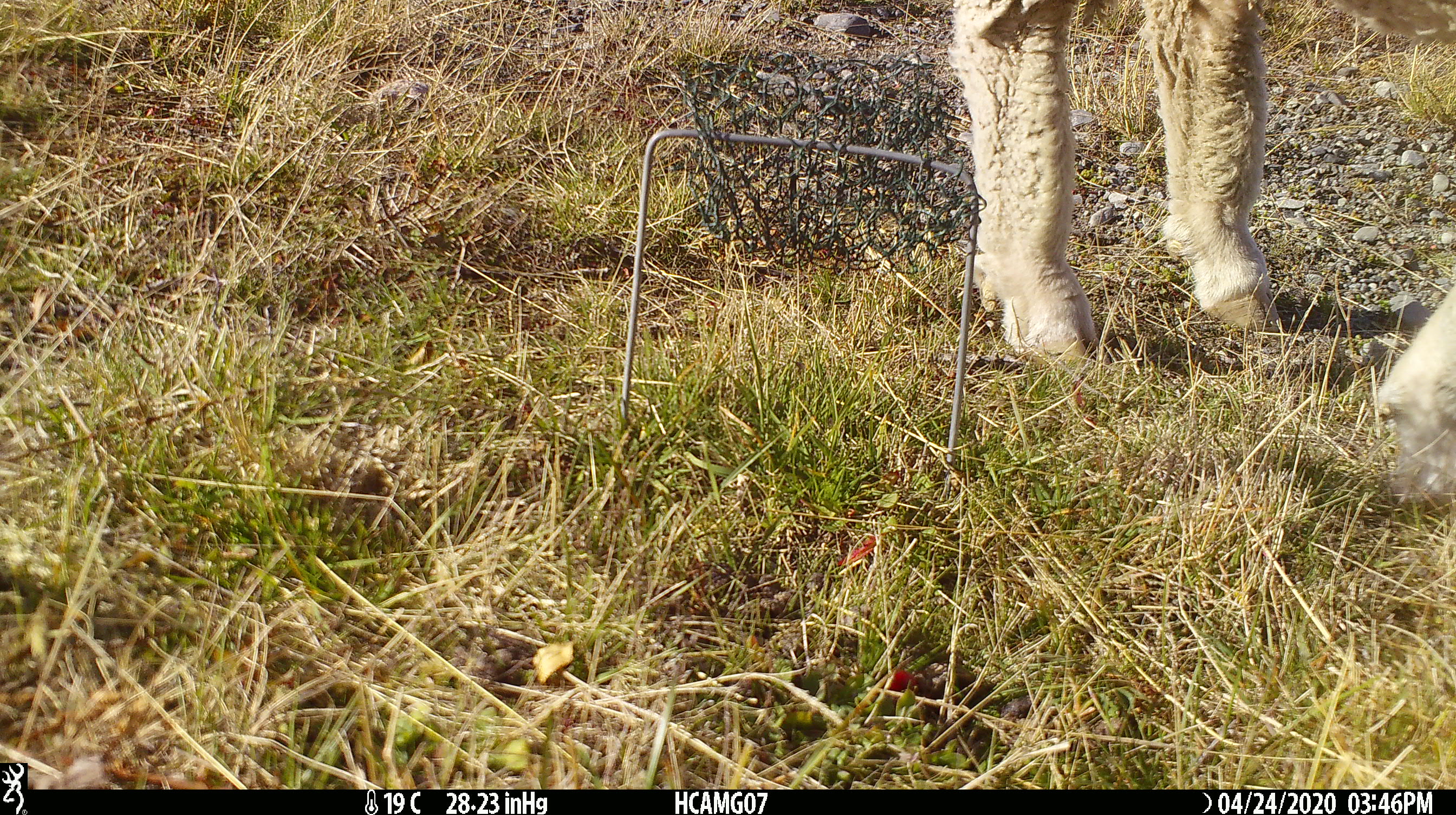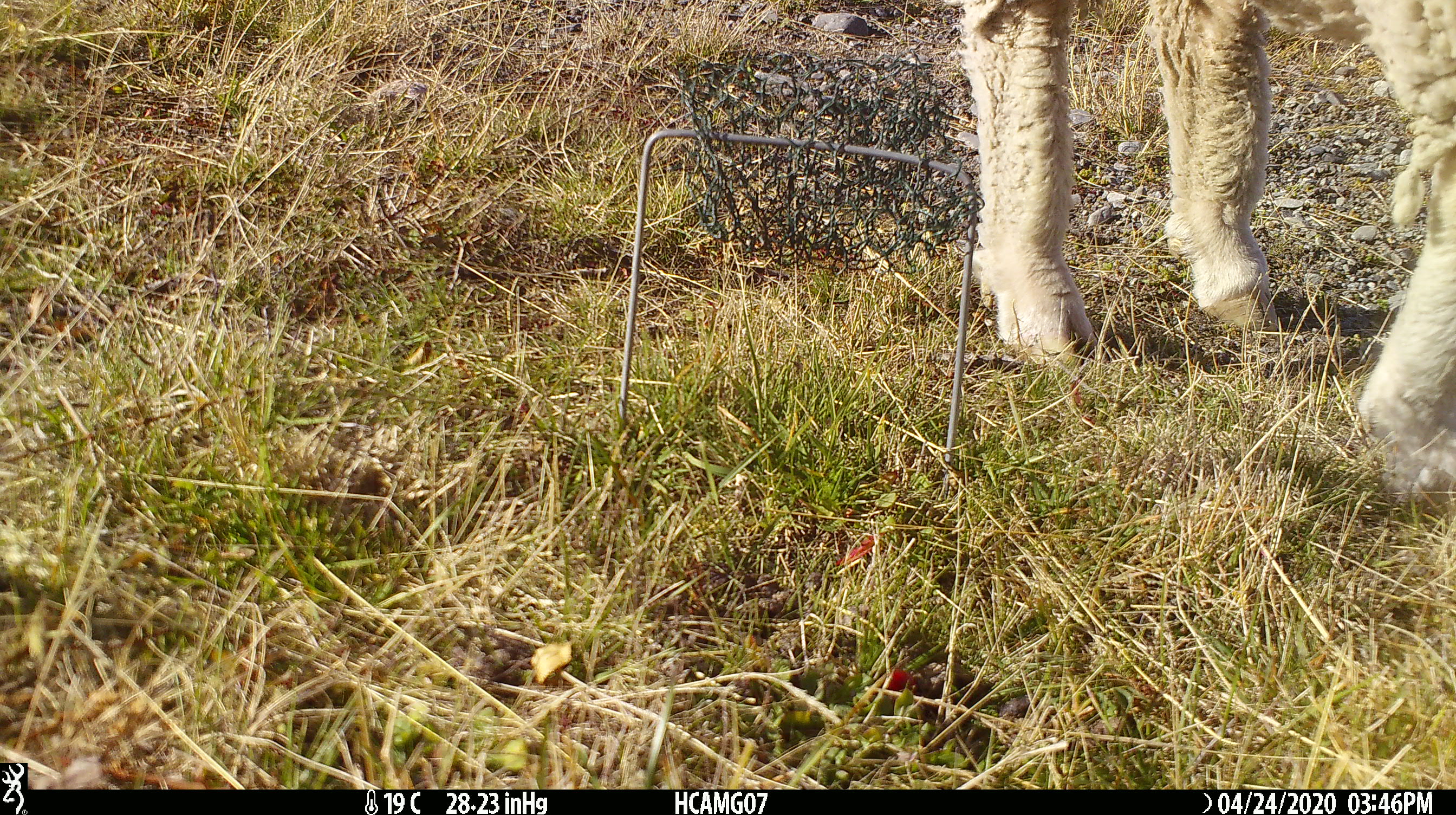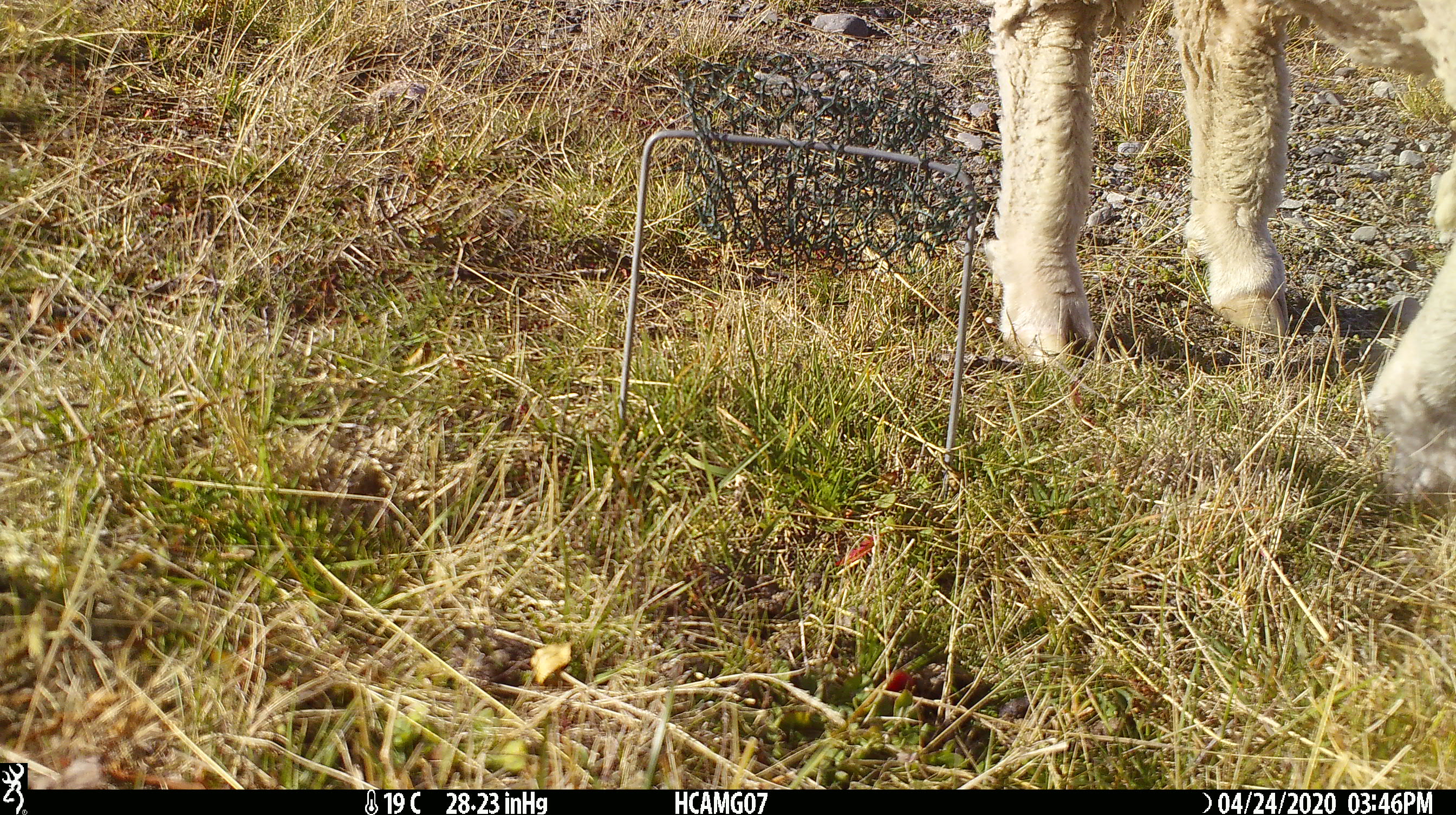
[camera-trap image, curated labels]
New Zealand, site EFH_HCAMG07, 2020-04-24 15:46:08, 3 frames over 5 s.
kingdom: Animalia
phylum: Chordata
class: Mammalia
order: Artiodactyla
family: Bovidae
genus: Ovis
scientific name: Ovis aries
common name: domestic sheep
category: sheep